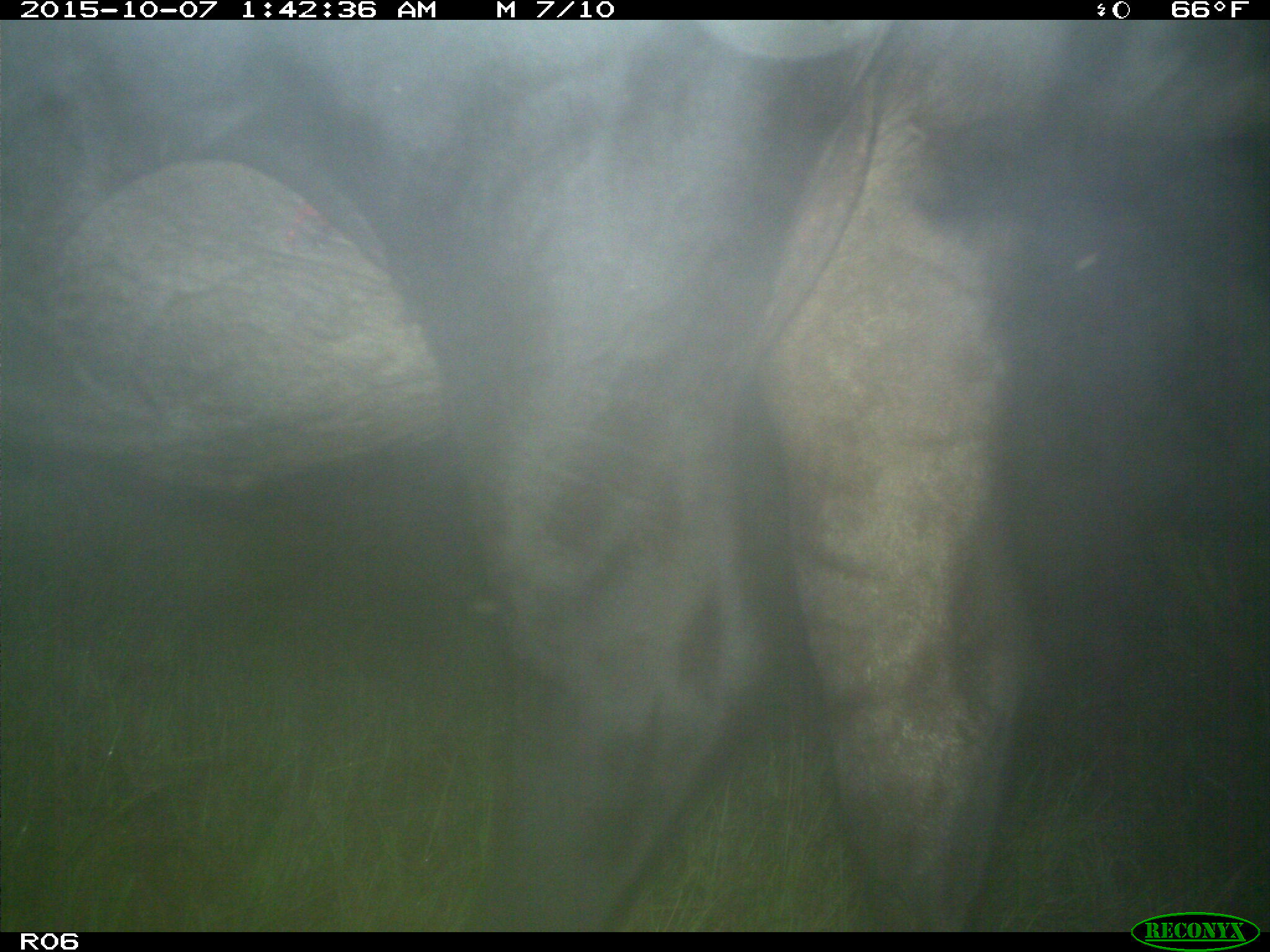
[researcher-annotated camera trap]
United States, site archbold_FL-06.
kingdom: Animalia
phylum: Chordata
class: Mammalia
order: Artiodactyla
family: Bovidae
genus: Bos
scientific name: Bos taurus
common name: domestic cow